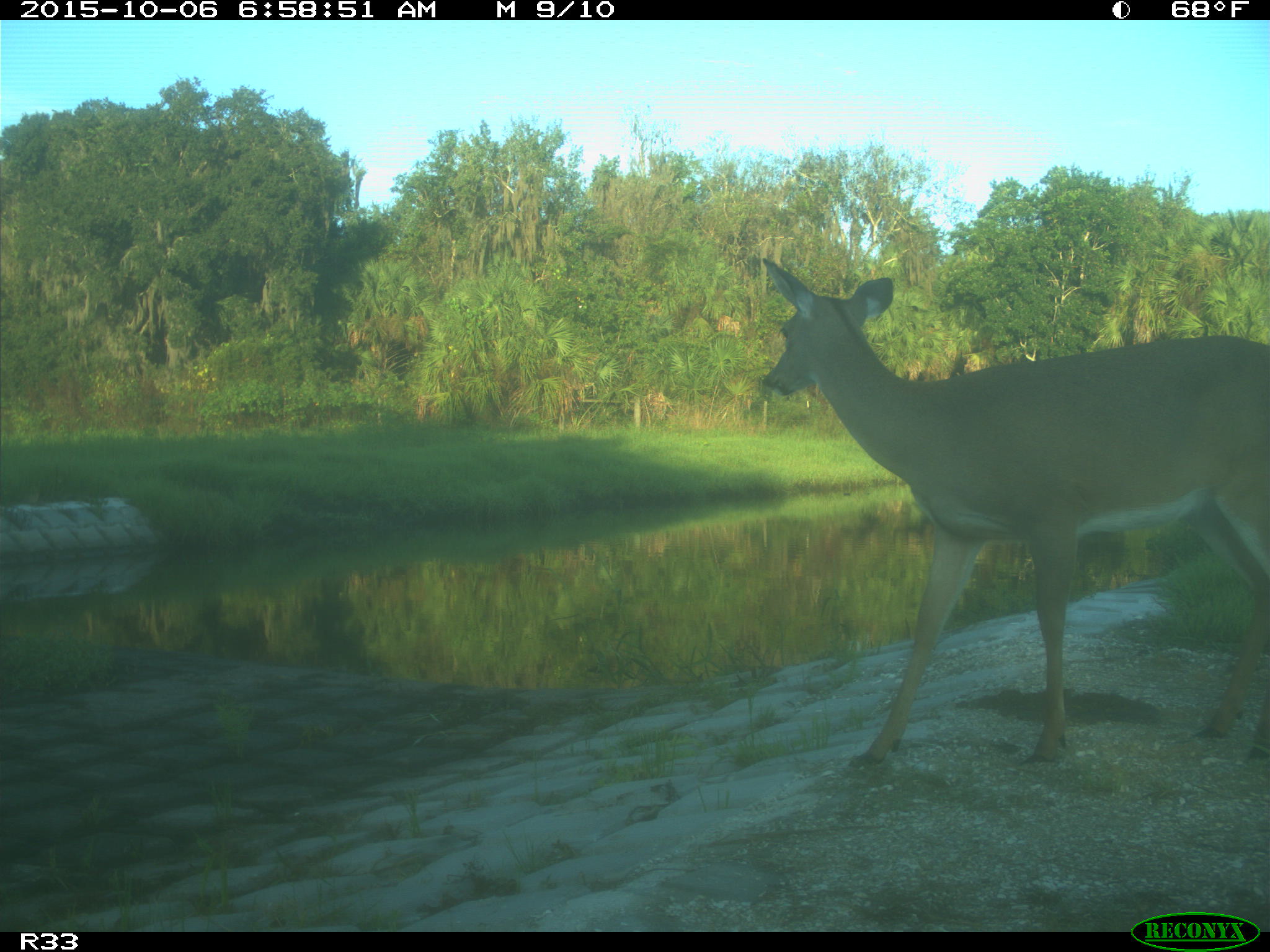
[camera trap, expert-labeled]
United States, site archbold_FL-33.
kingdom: Animalia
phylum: Chordata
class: Mammalia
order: Artiodactyla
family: Cervidae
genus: Odocoileus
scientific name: Odocoileus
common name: deer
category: unidentified deer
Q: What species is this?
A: Unidentified deer (deer) (Odocoileus).